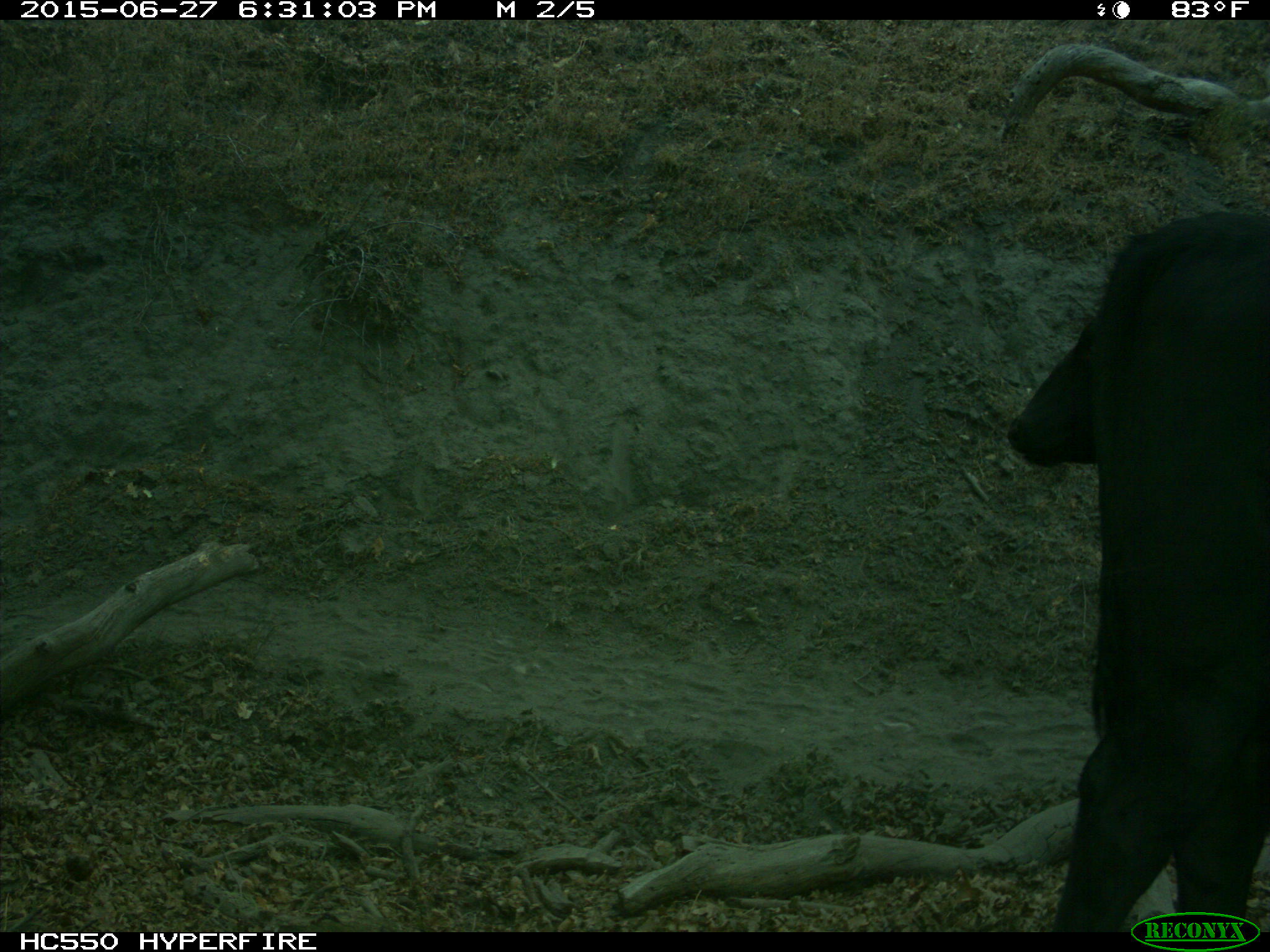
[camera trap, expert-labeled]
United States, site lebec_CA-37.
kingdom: Animalia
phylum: Chordata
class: Mammalia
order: Artiodactyla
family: Bovidae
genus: Bos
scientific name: Bos taurus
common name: domestic cow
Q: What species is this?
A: Bos taurus (domestic cow).